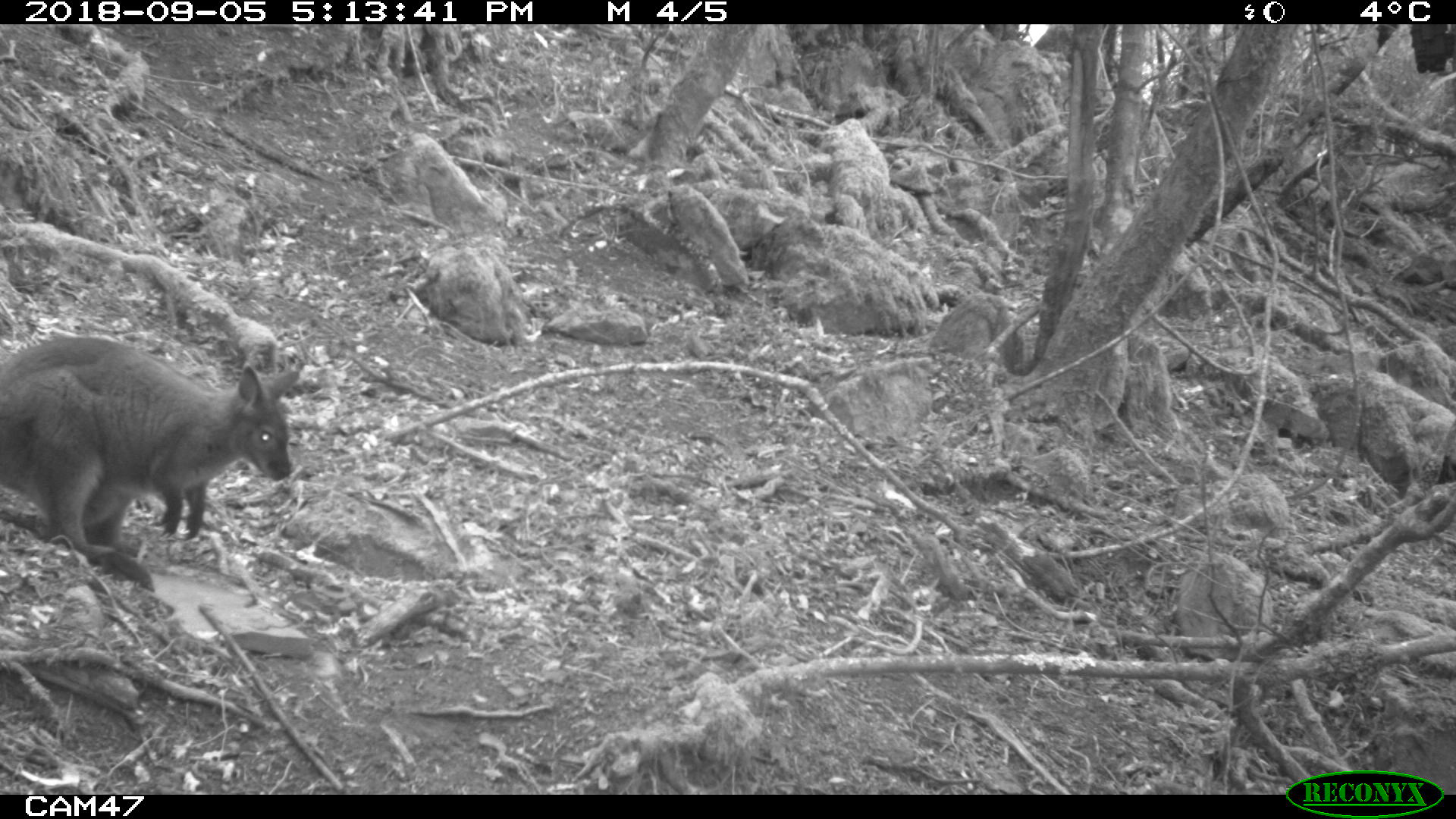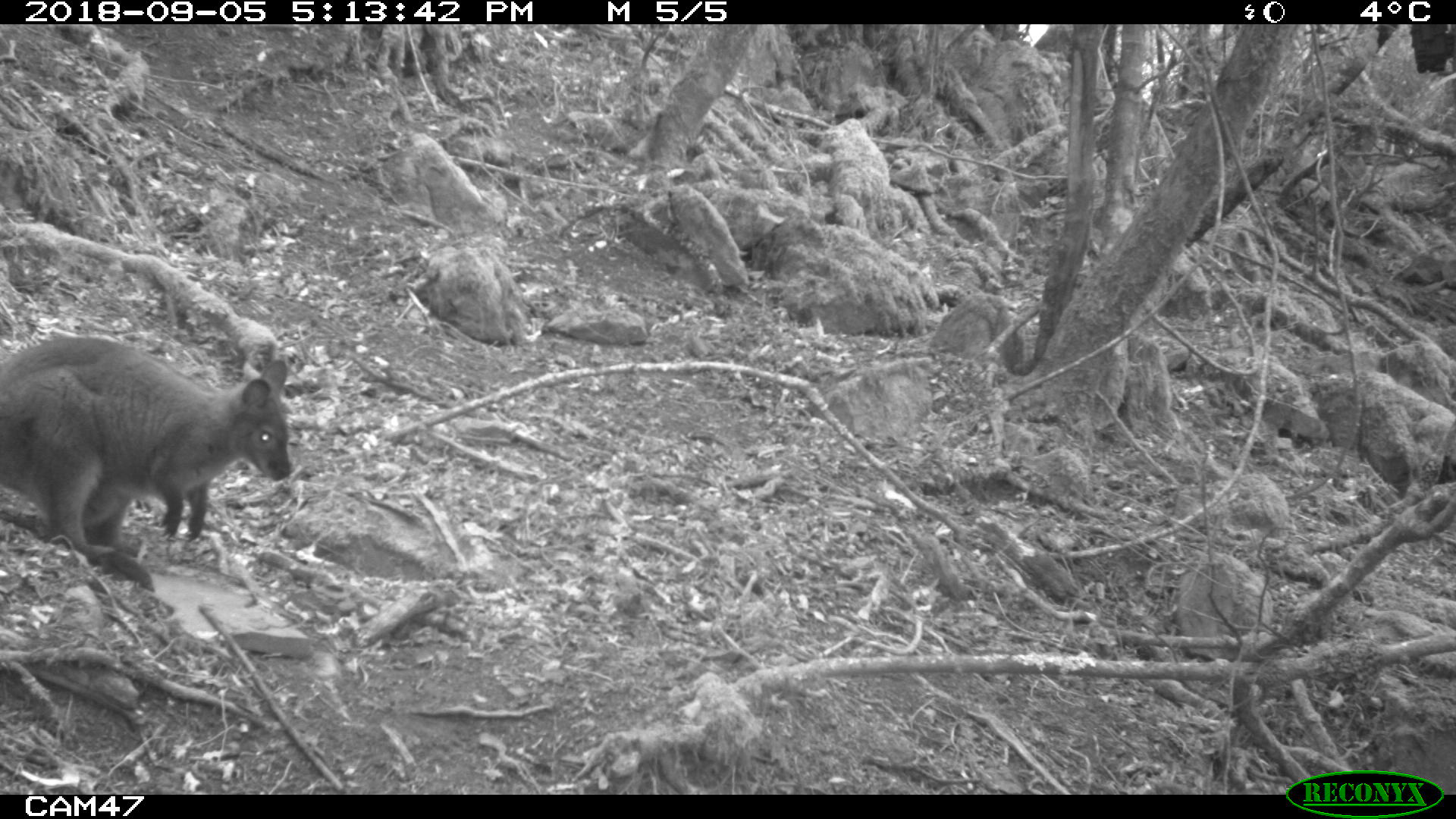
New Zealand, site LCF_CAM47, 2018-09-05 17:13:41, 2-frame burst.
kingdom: Animalia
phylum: Chordata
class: Mammalia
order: Diprotodontia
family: Macropodidae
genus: Notamacropus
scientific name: Notamacropus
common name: wallaby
Wallaby (Notamacropus).